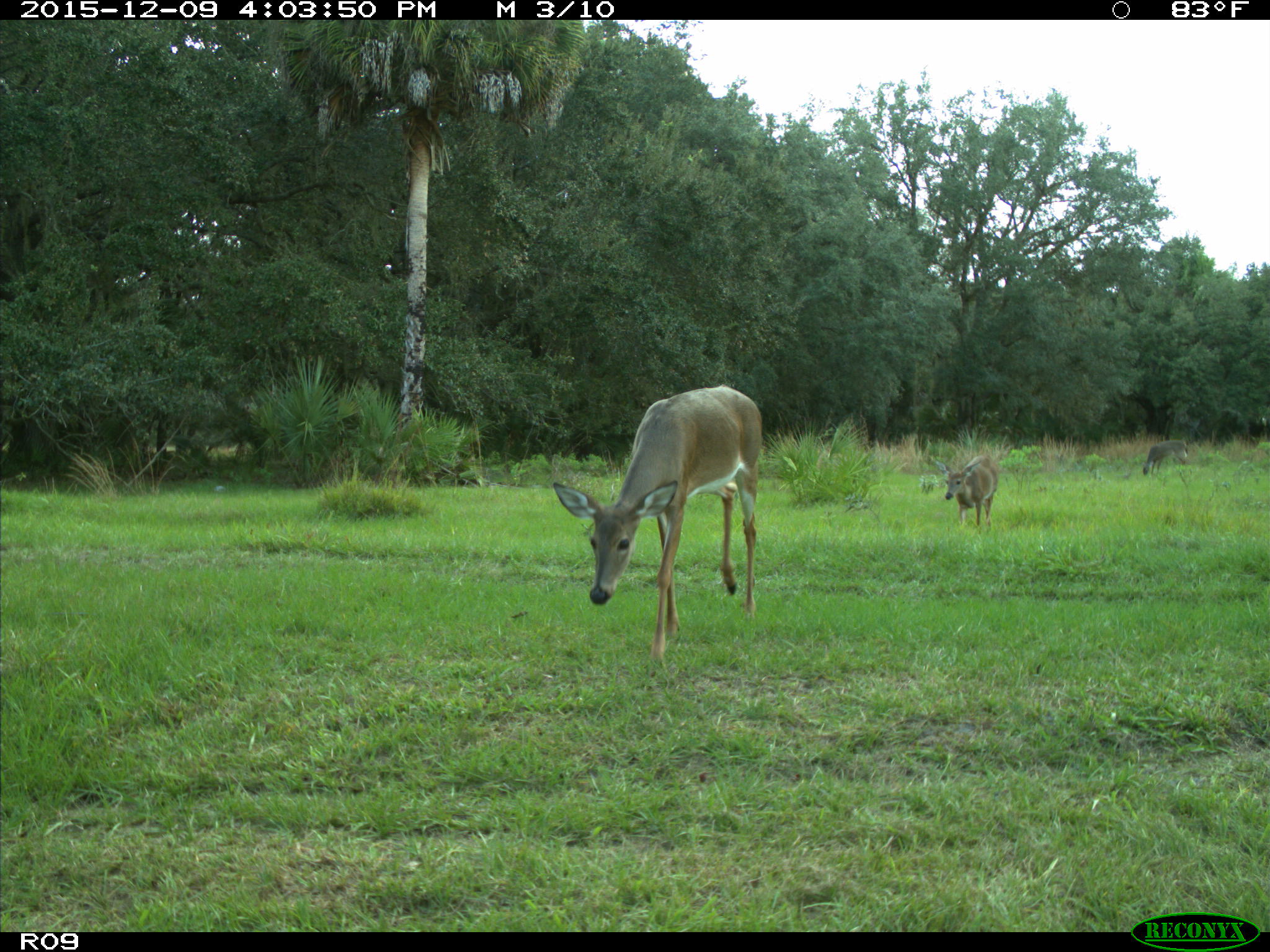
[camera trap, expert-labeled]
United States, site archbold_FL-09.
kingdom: Animalia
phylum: Chordata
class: Mammalia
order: Artiodactyla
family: Cervidae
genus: Odocoileus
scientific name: Odocoileus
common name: deer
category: unidentified deer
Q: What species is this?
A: Unidentified deer (deer) (Odocoileus).